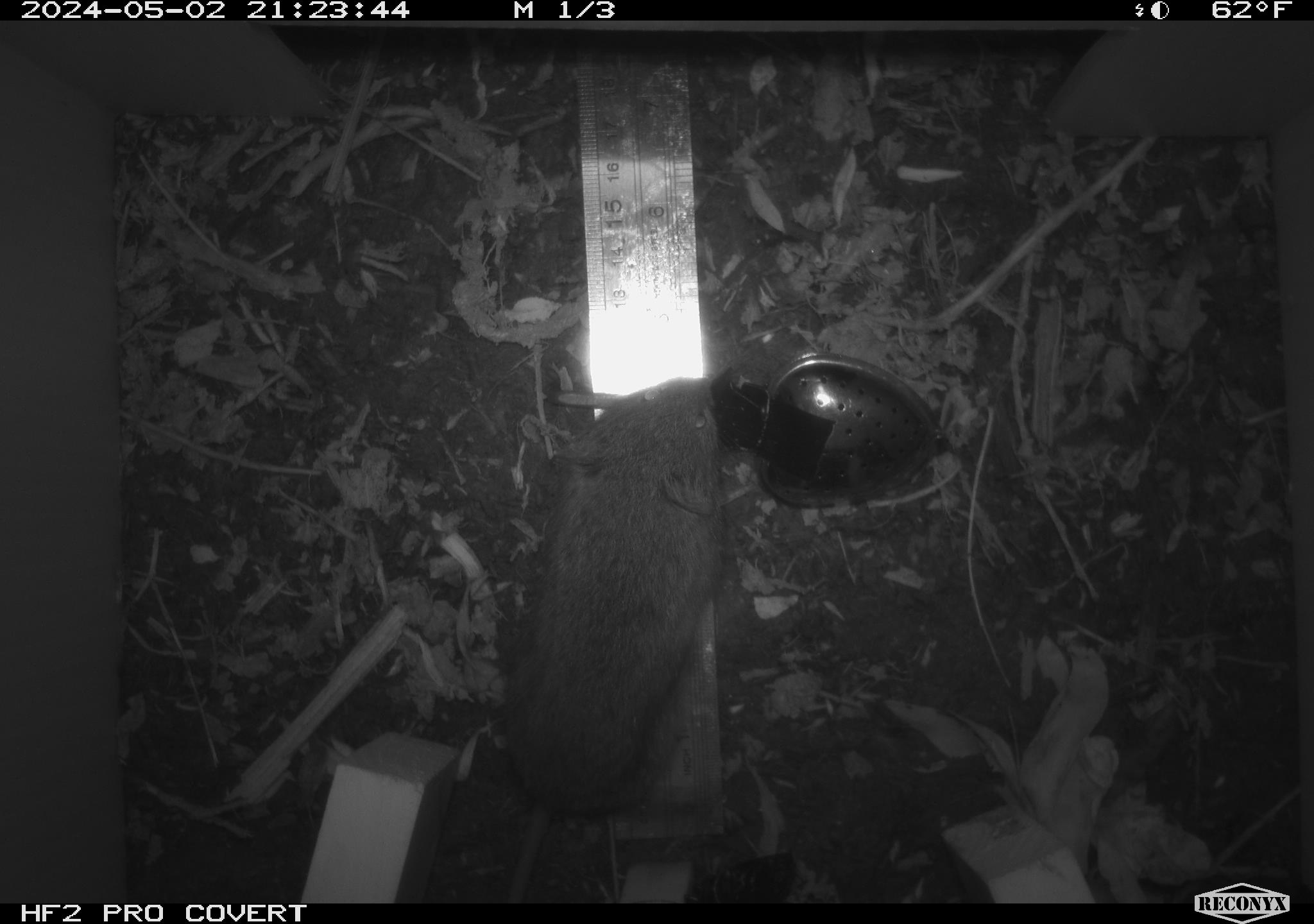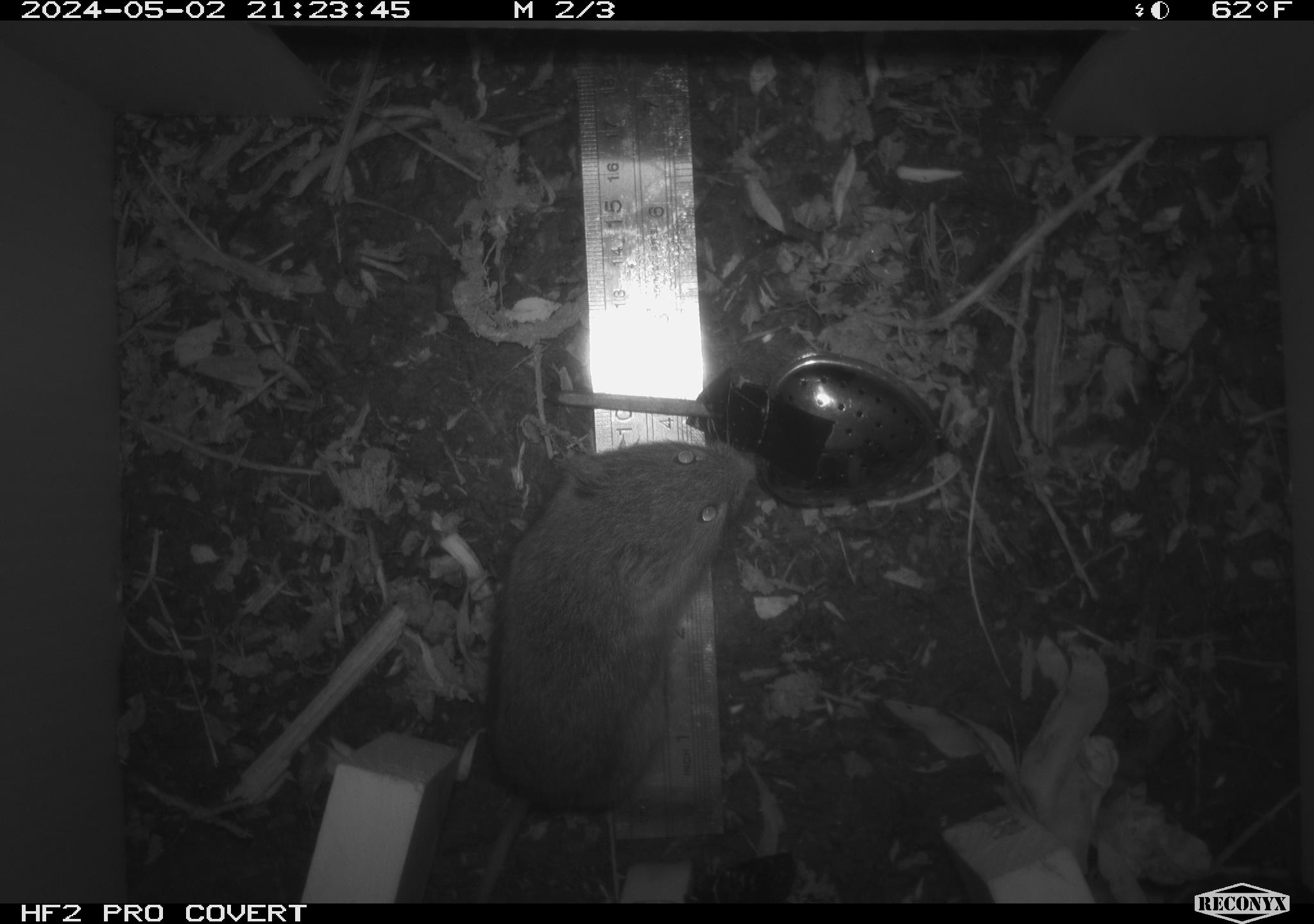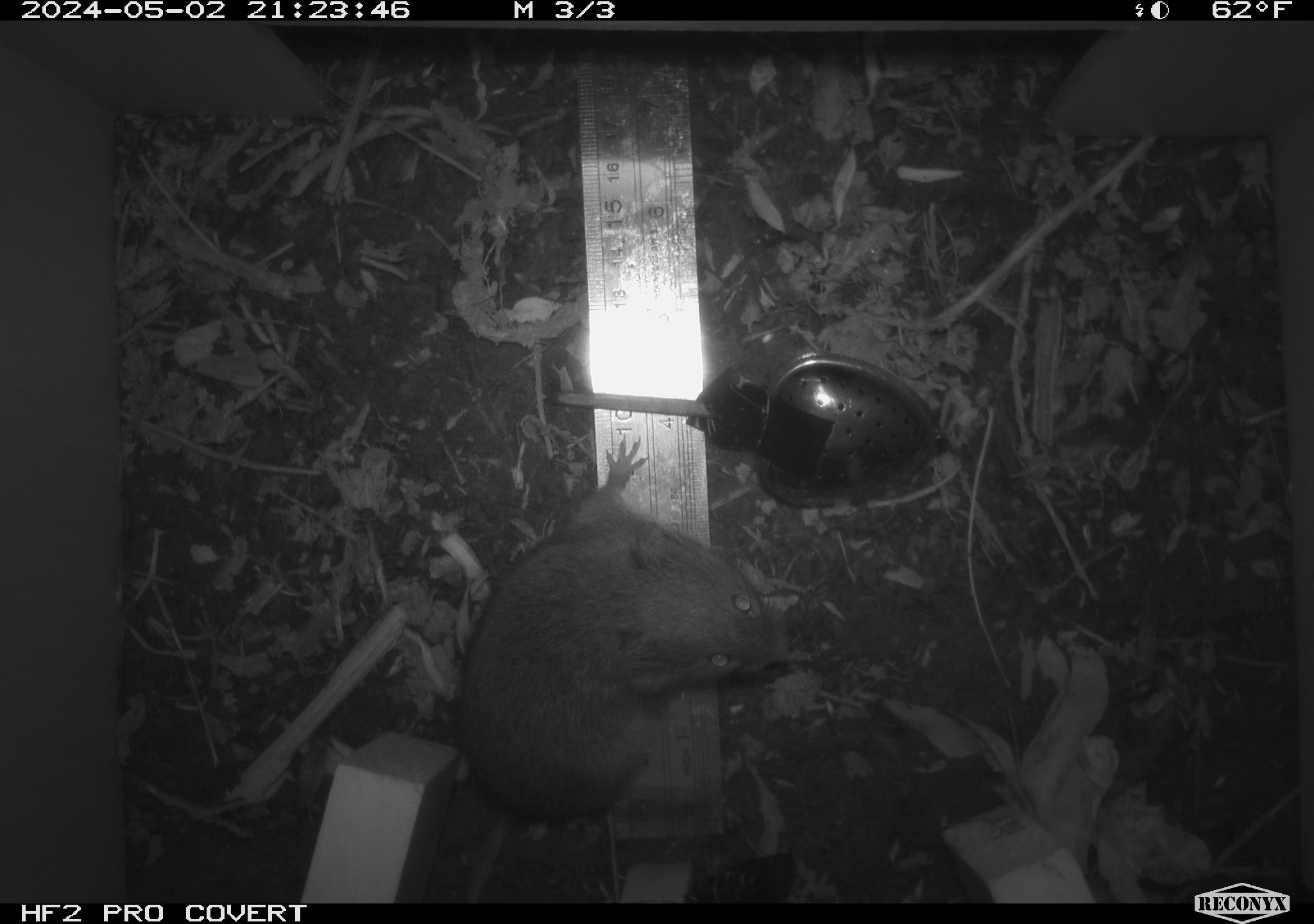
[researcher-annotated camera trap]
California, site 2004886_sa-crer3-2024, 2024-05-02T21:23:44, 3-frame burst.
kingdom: Animalia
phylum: Chordata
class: Mammalia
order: Rodentia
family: Cricetidae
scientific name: Arvicolinae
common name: voles, lemmings, and muskrats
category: arvicolinae subfamily